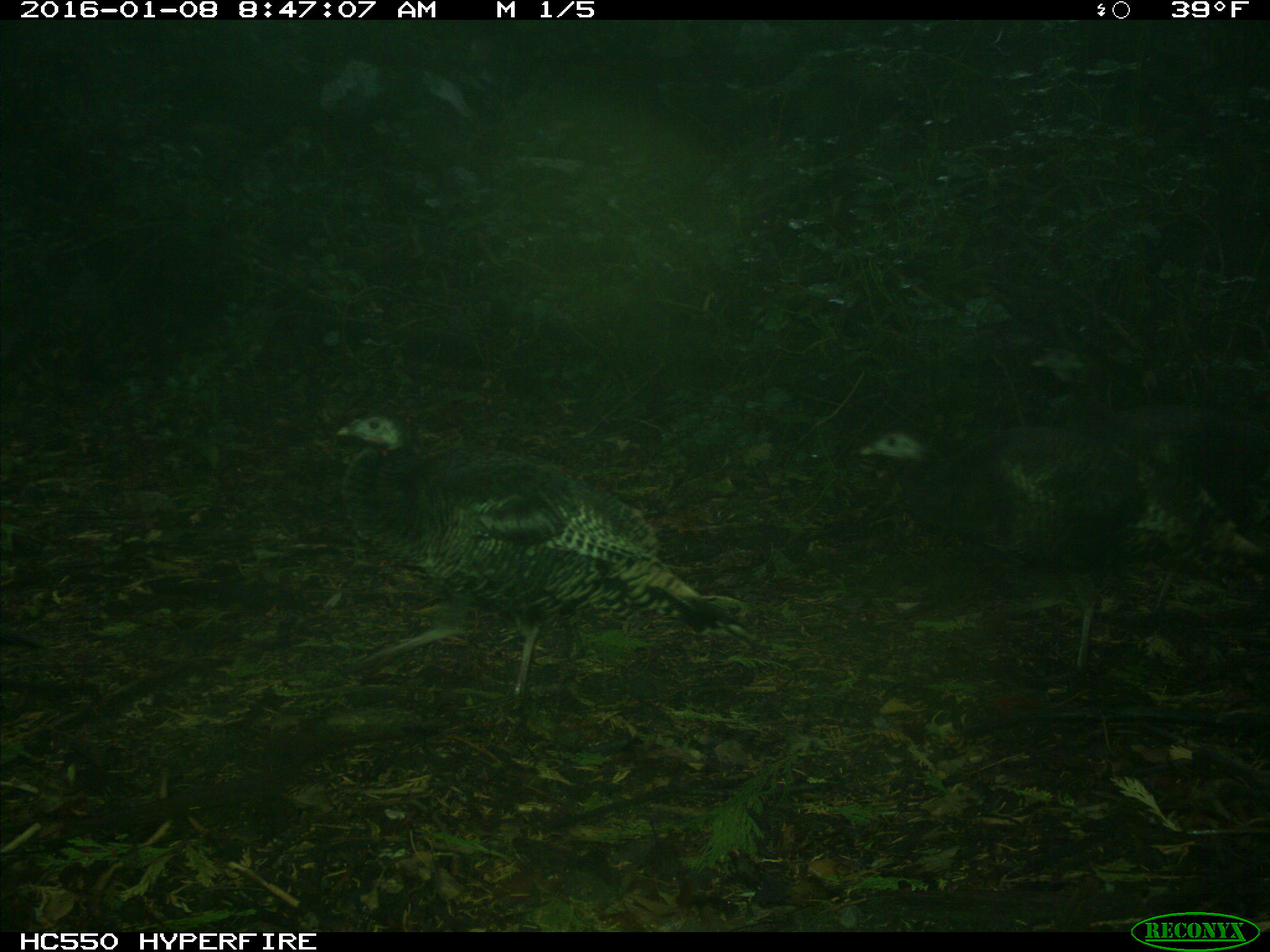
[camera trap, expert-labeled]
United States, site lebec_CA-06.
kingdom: Animalia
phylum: Chordata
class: Aves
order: Galliformes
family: Phasianidae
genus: Meleagris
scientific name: Meleagris gallopavo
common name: wild turkey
Meleagris gallopavo (wild turkey).